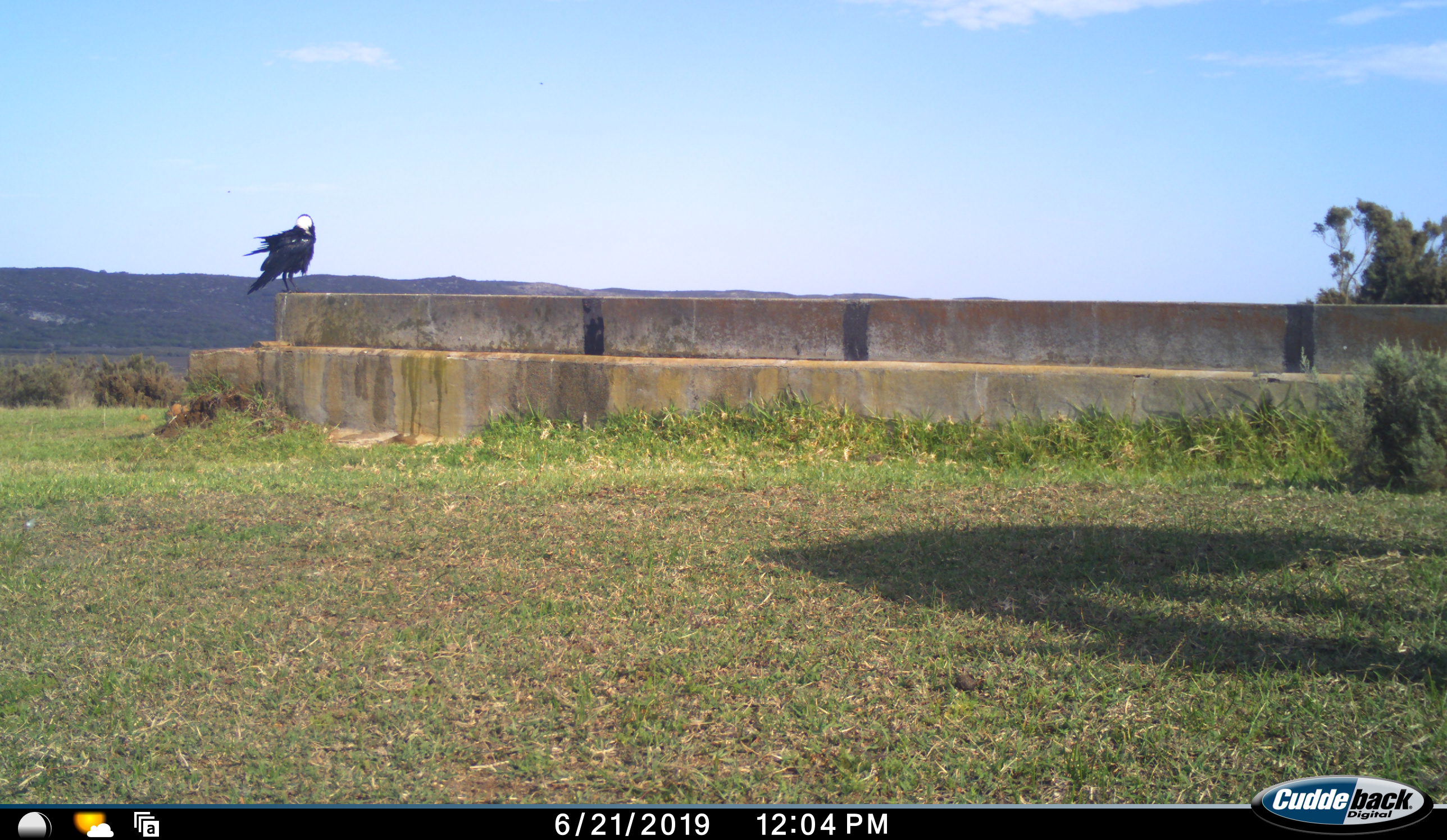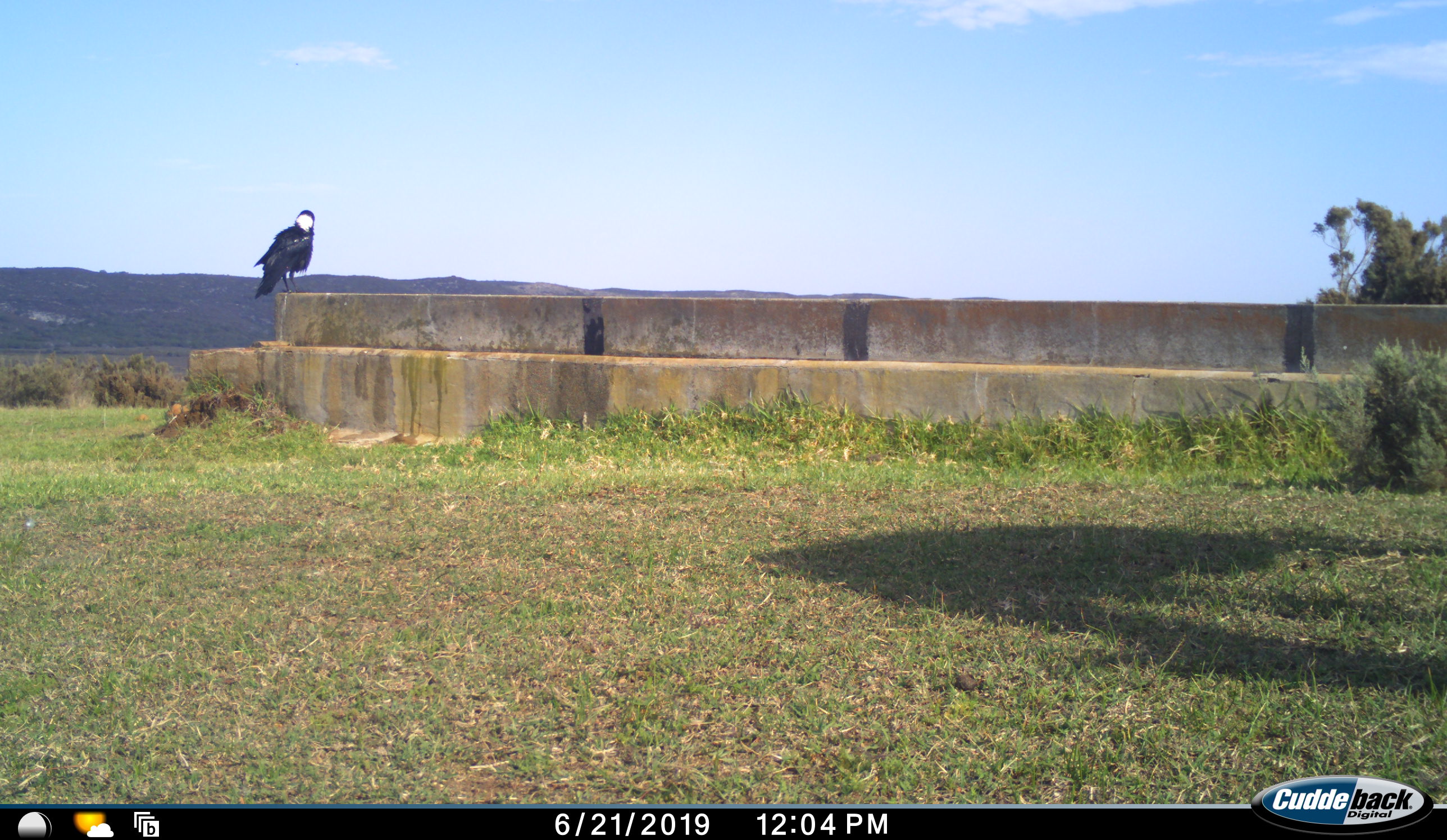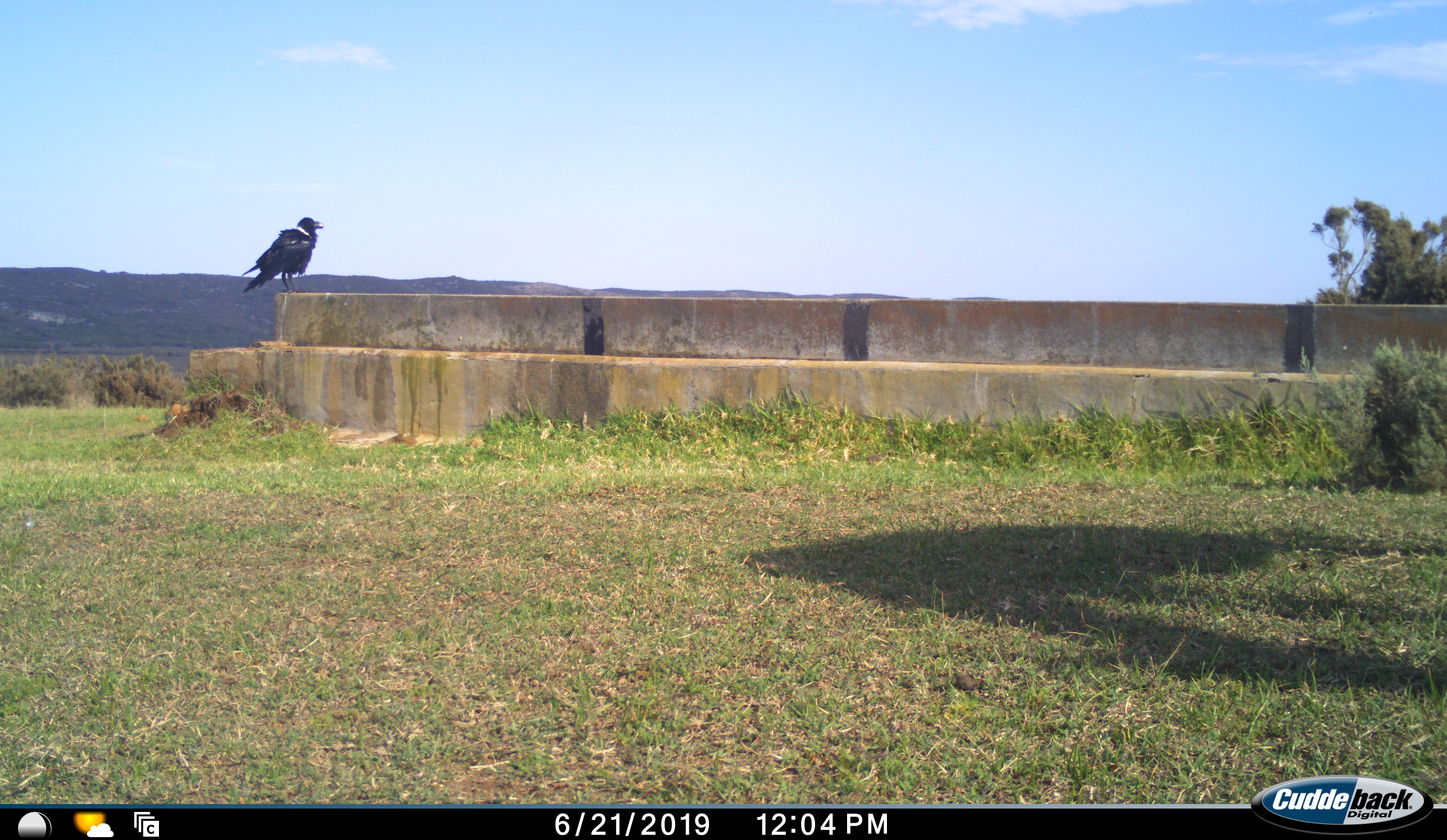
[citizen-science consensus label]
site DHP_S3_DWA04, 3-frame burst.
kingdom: Animalia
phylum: Chordata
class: Aves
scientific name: Aves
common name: bird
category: birdother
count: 1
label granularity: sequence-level